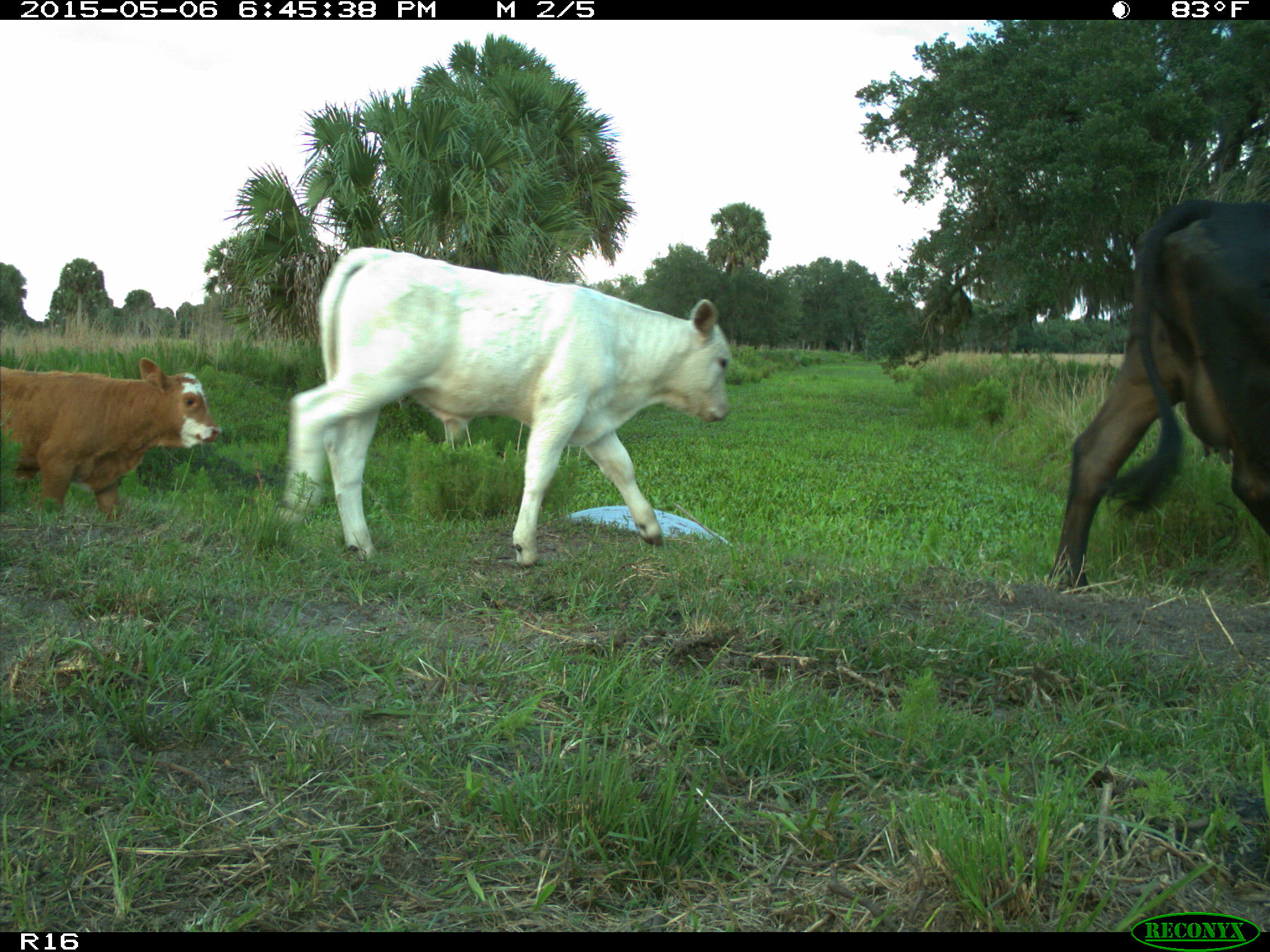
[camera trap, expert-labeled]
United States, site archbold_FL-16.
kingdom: Animalia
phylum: Chordata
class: Mammalia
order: Artiodactyla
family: Bovidae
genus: Bos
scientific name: Bos taurus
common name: domestic cow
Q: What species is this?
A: Bos taurus (domestic cow).